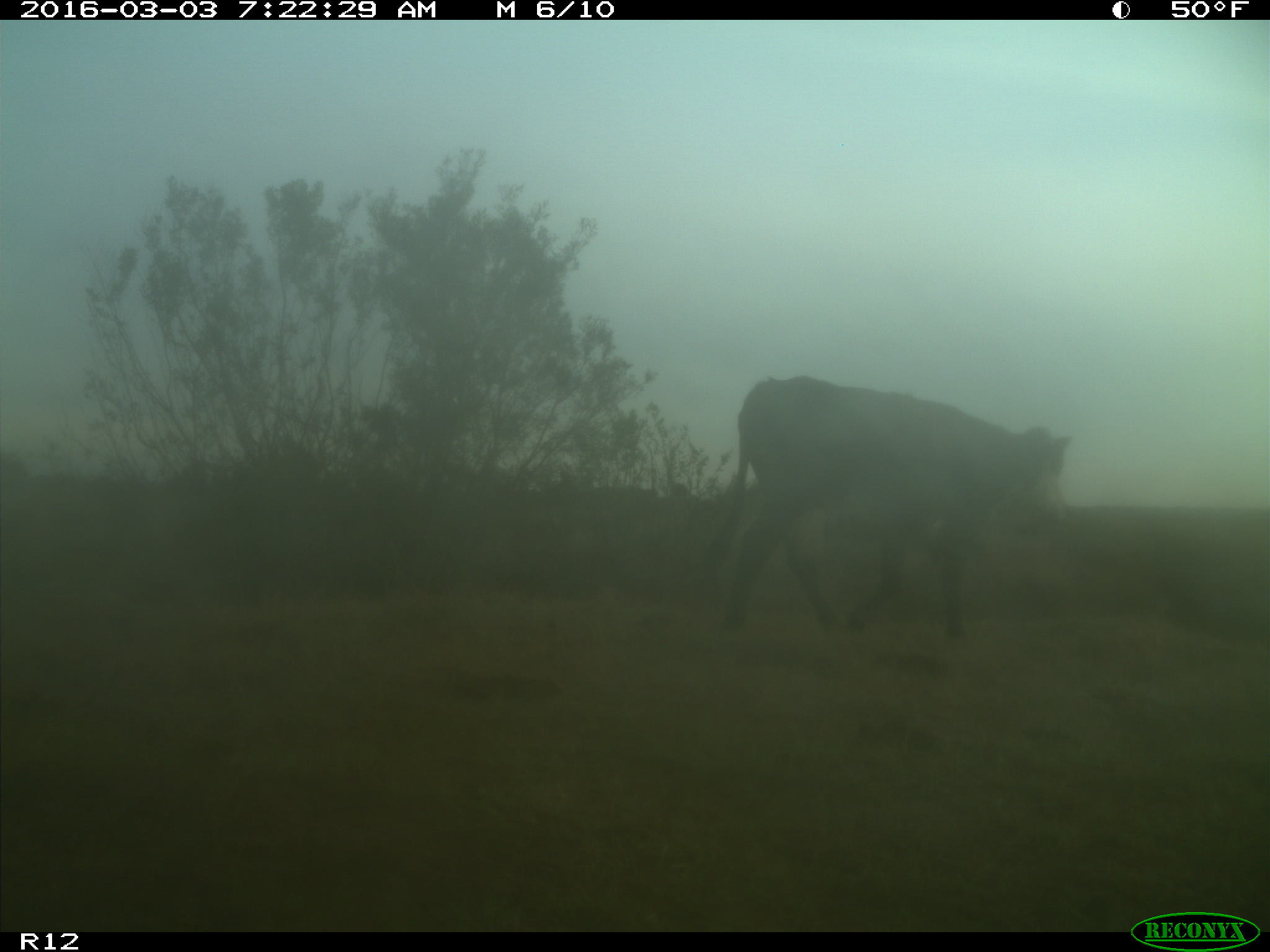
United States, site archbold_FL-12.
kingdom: Animalia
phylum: Chordata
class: Mammalia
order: Artiodactyla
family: Bovidae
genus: Bos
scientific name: Bos taurus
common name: domestic cow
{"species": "Bos taurus (domestic cow)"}